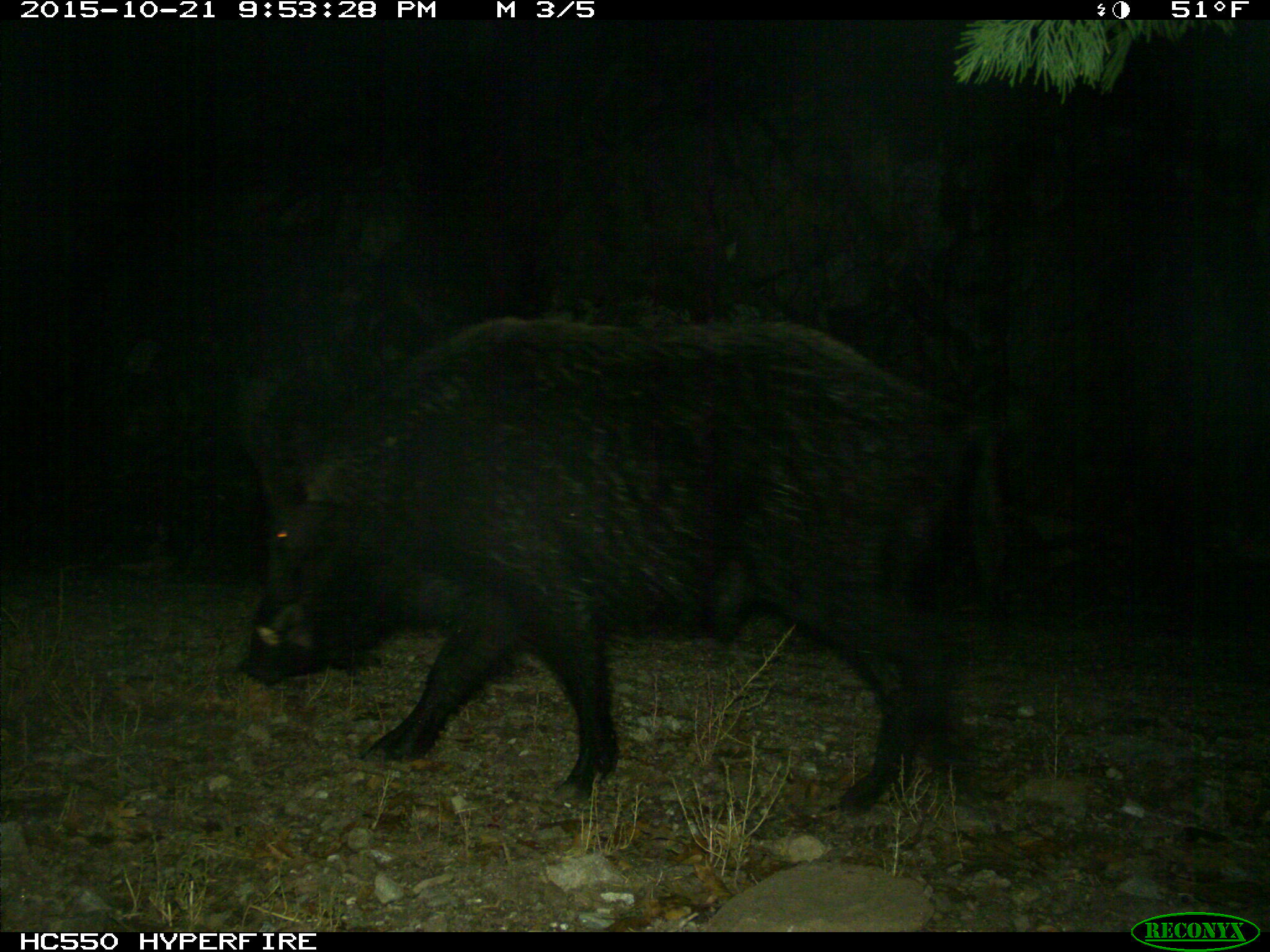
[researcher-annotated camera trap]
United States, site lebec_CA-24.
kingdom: Animalia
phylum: Chordata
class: Mammalia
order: Artiodactyla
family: Suidae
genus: Sus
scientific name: Sus scrofa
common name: wild boar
Sus scrofa (wild boar).